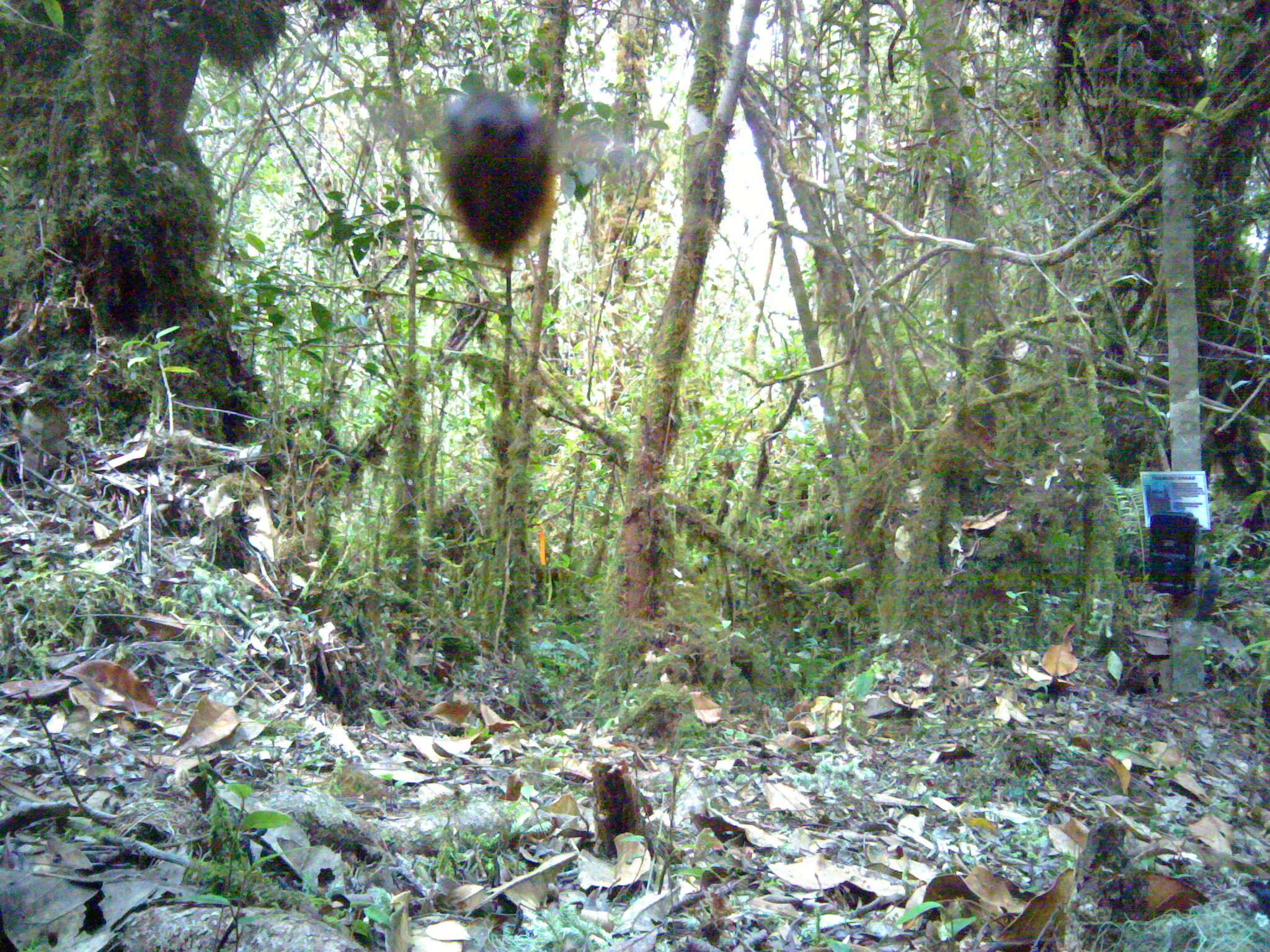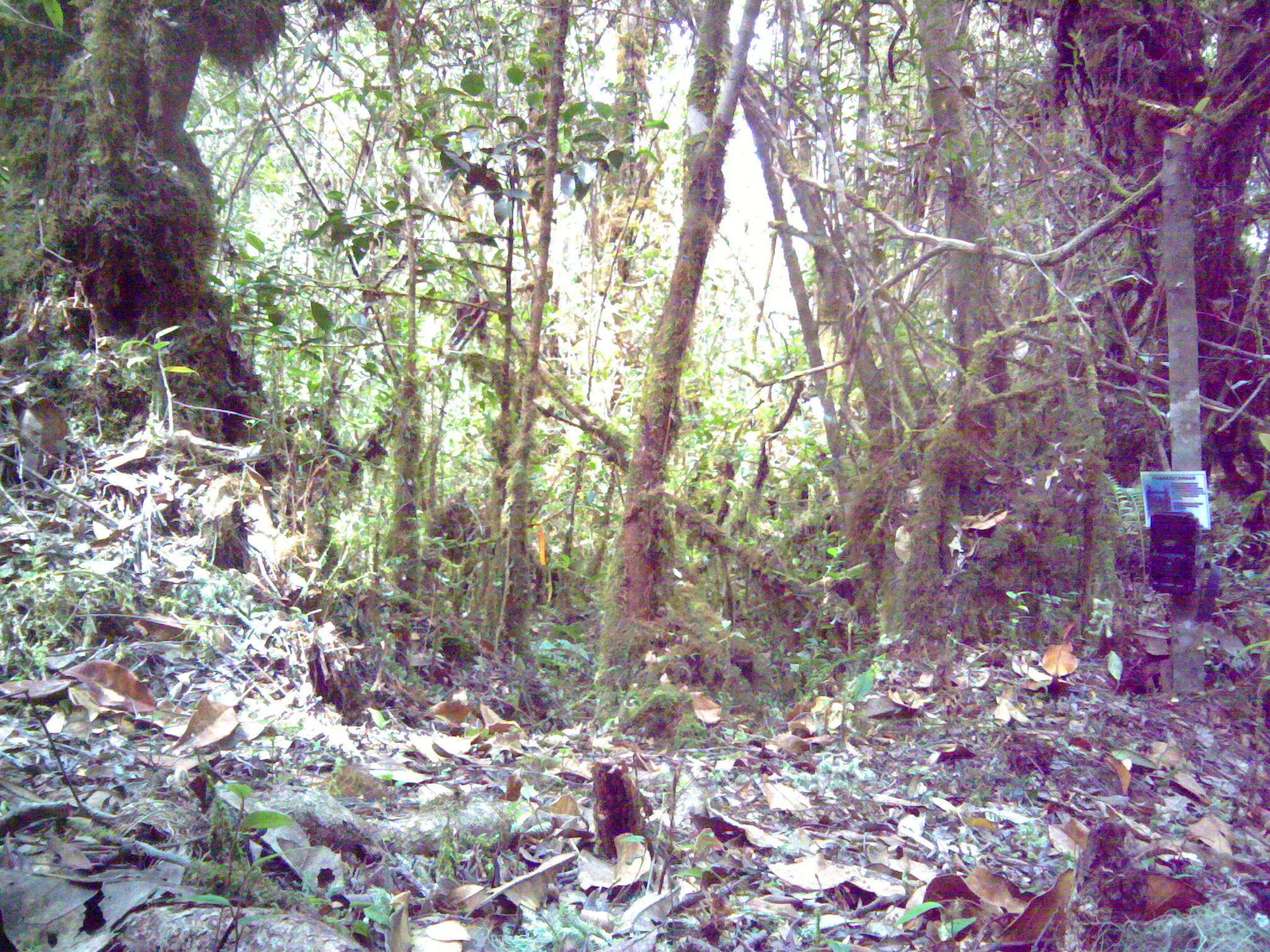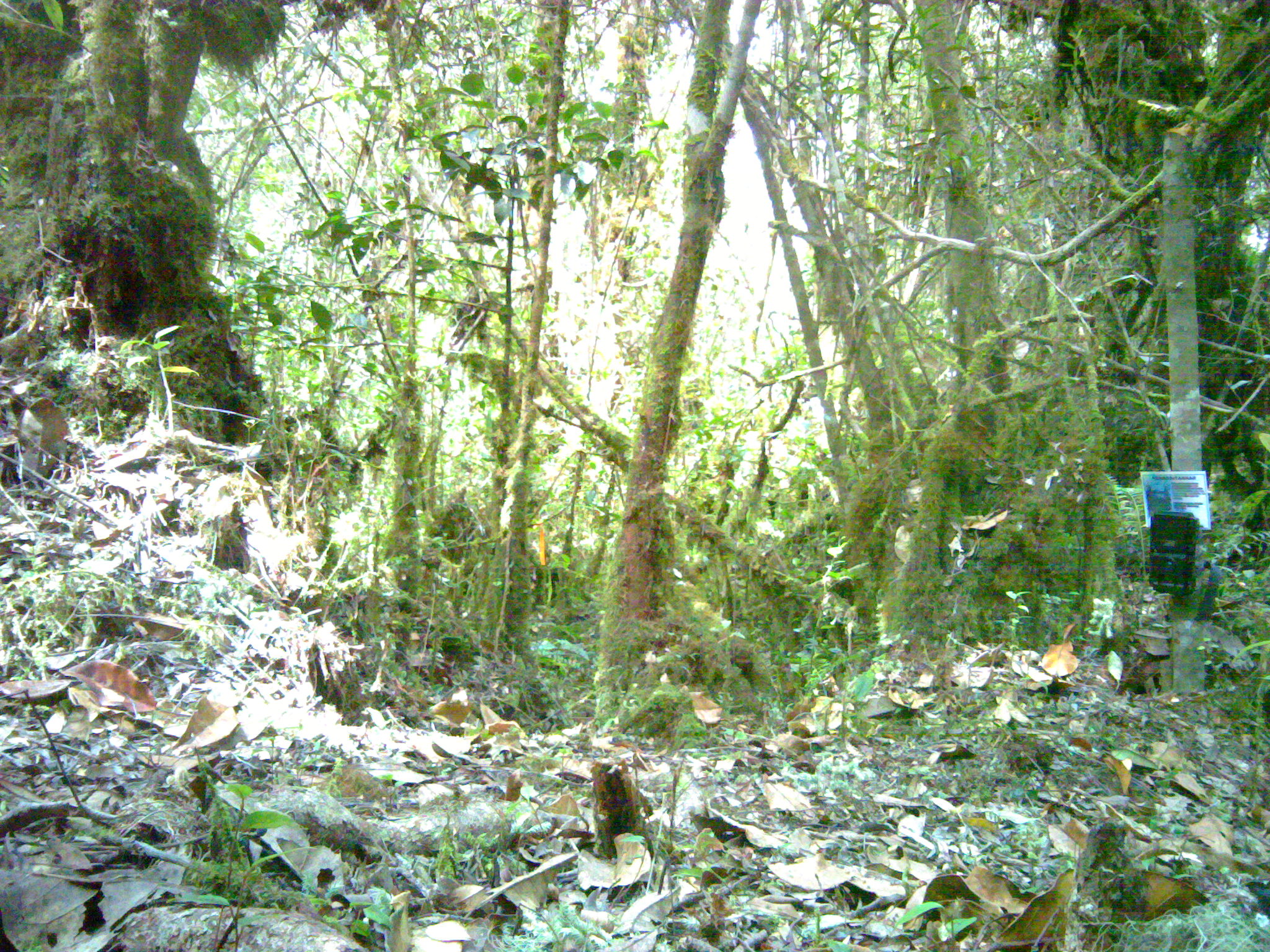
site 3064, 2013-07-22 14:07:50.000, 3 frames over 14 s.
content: unidentified animal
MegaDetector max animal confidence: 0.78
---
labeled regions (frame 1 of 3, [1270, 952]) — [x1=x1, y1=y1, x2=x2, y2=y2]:
unknown: [x1=435, y1=91, x2=557, y2=262]